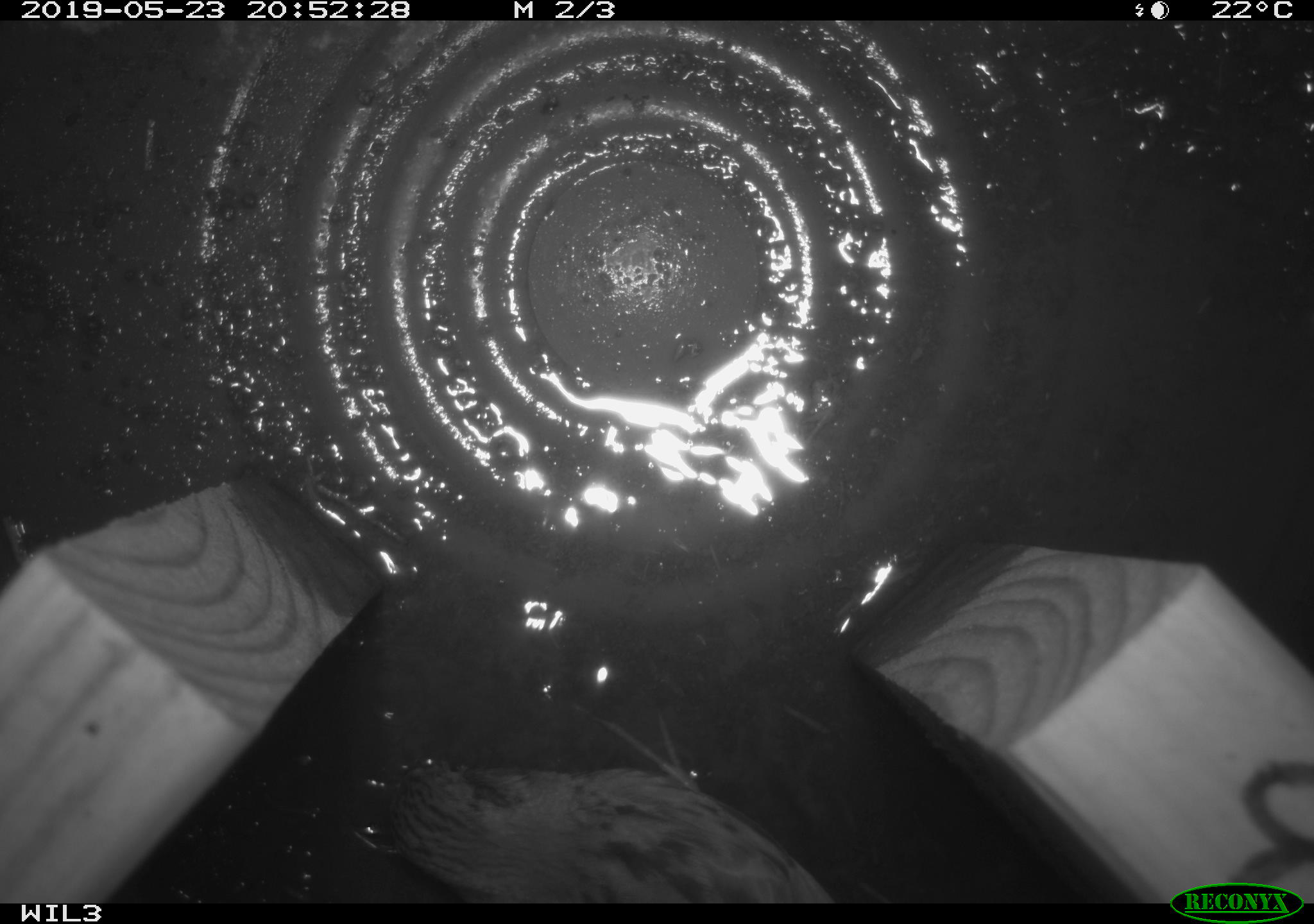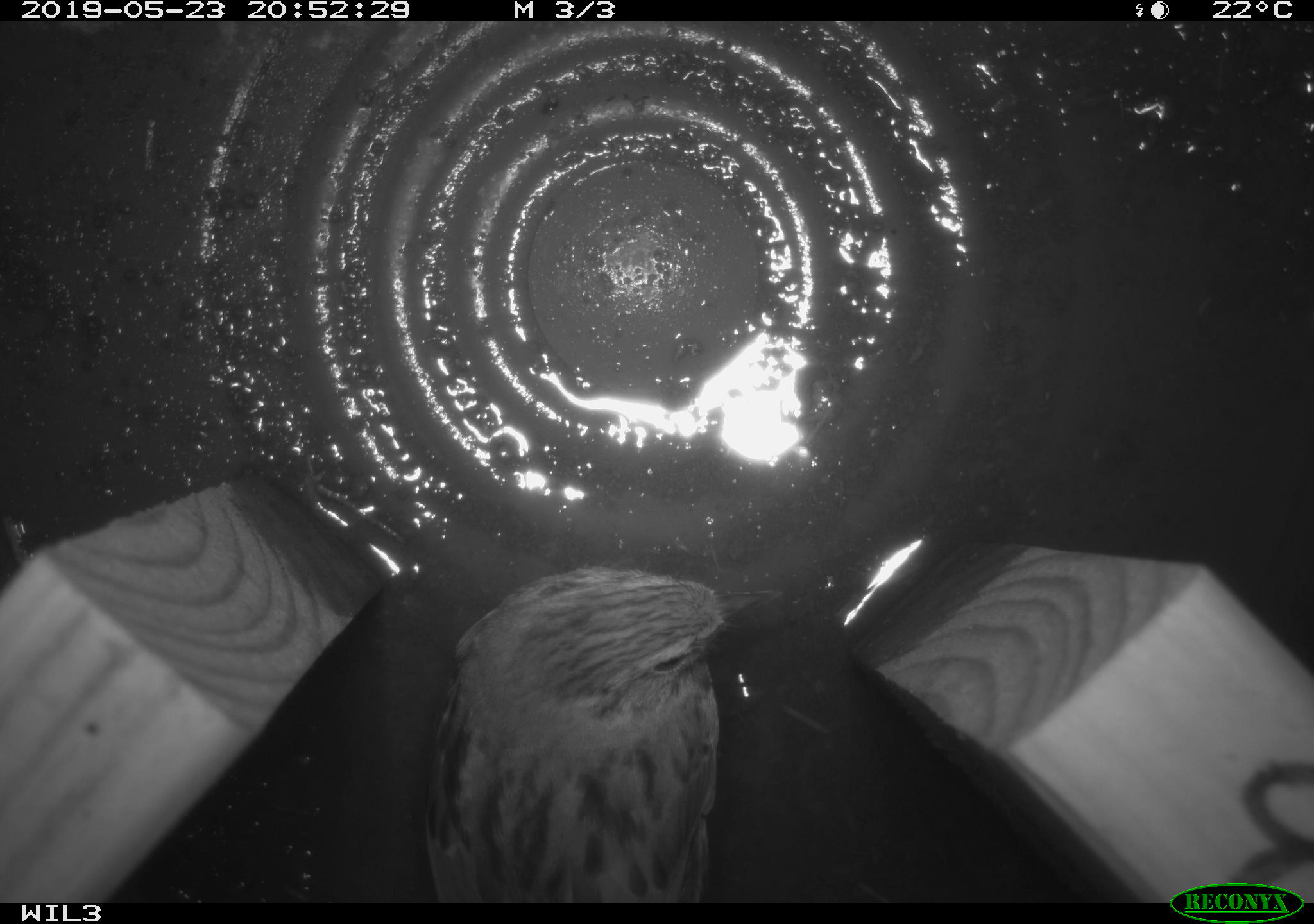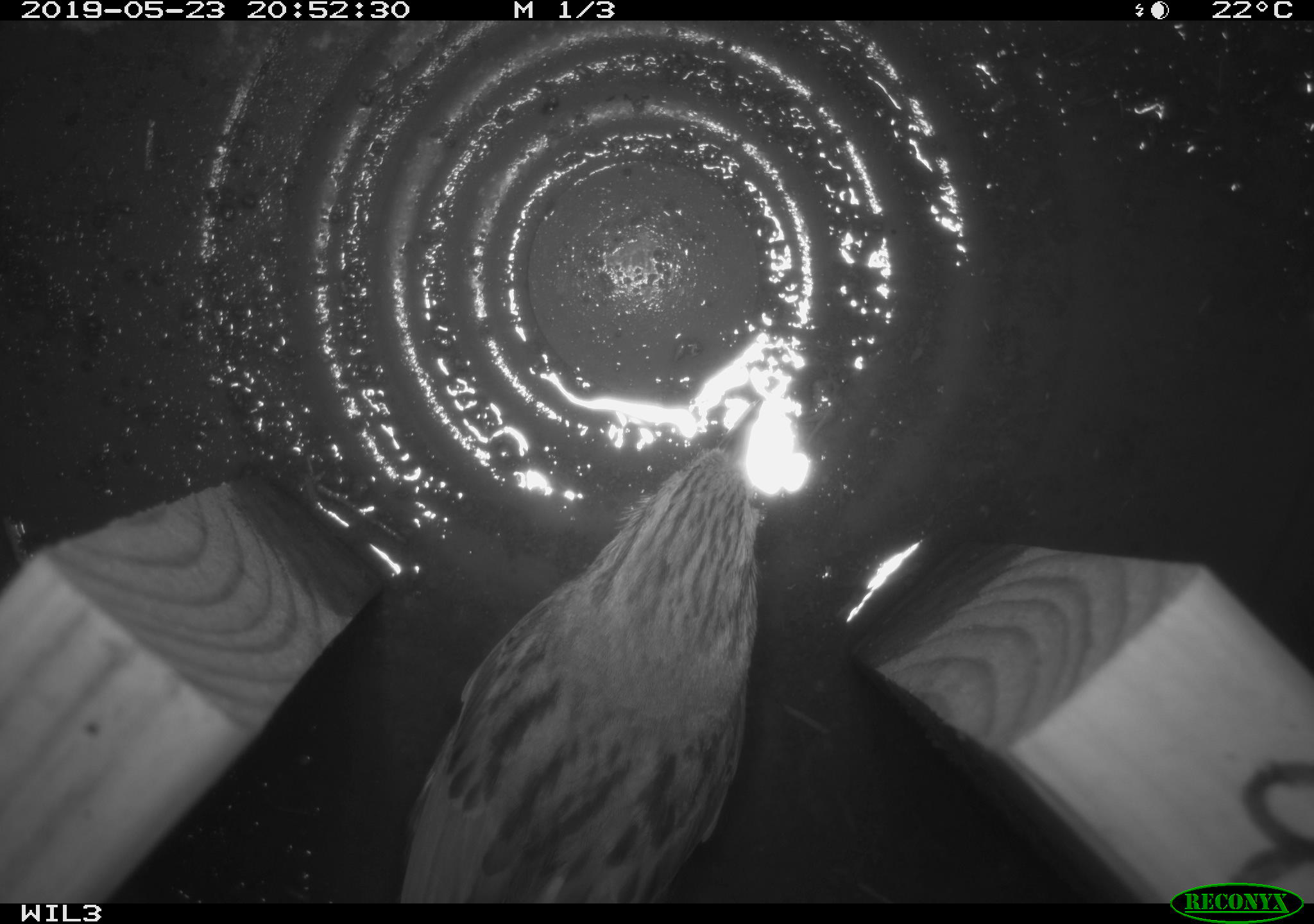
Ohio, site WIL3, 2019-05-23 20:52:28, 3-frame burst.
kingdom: Animalia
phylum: Chordata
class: Aves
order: Passeriformes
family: Passerellidae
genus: Melospiza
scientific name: Melospiza melodia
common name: song sparrow